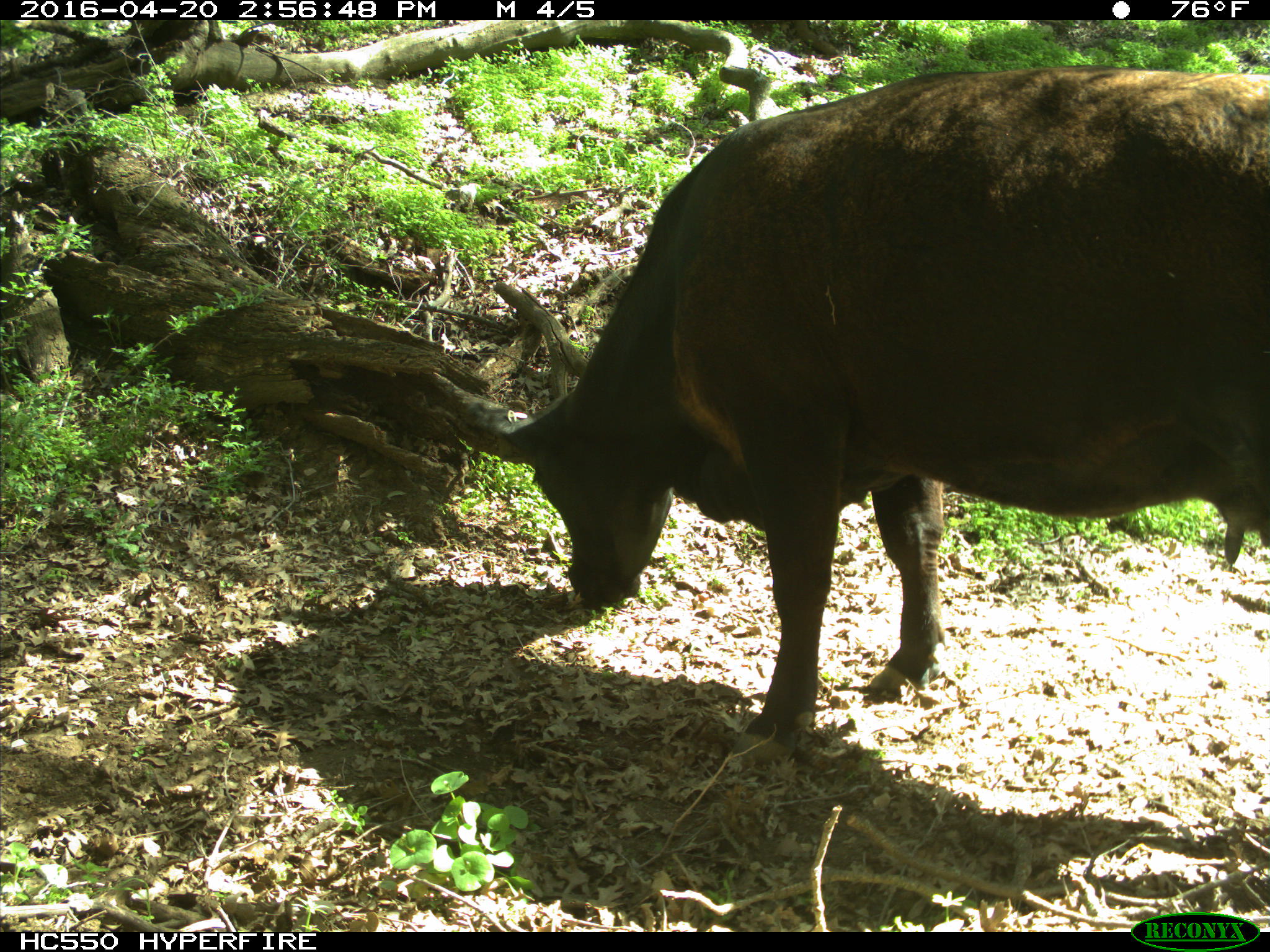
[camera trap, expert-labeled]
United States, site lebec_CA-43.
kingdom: Animalia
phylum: Chordata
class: Mammalia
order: Artiodactyla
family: Bovidae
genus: Bos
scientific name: Bos taurus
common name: domestic cow